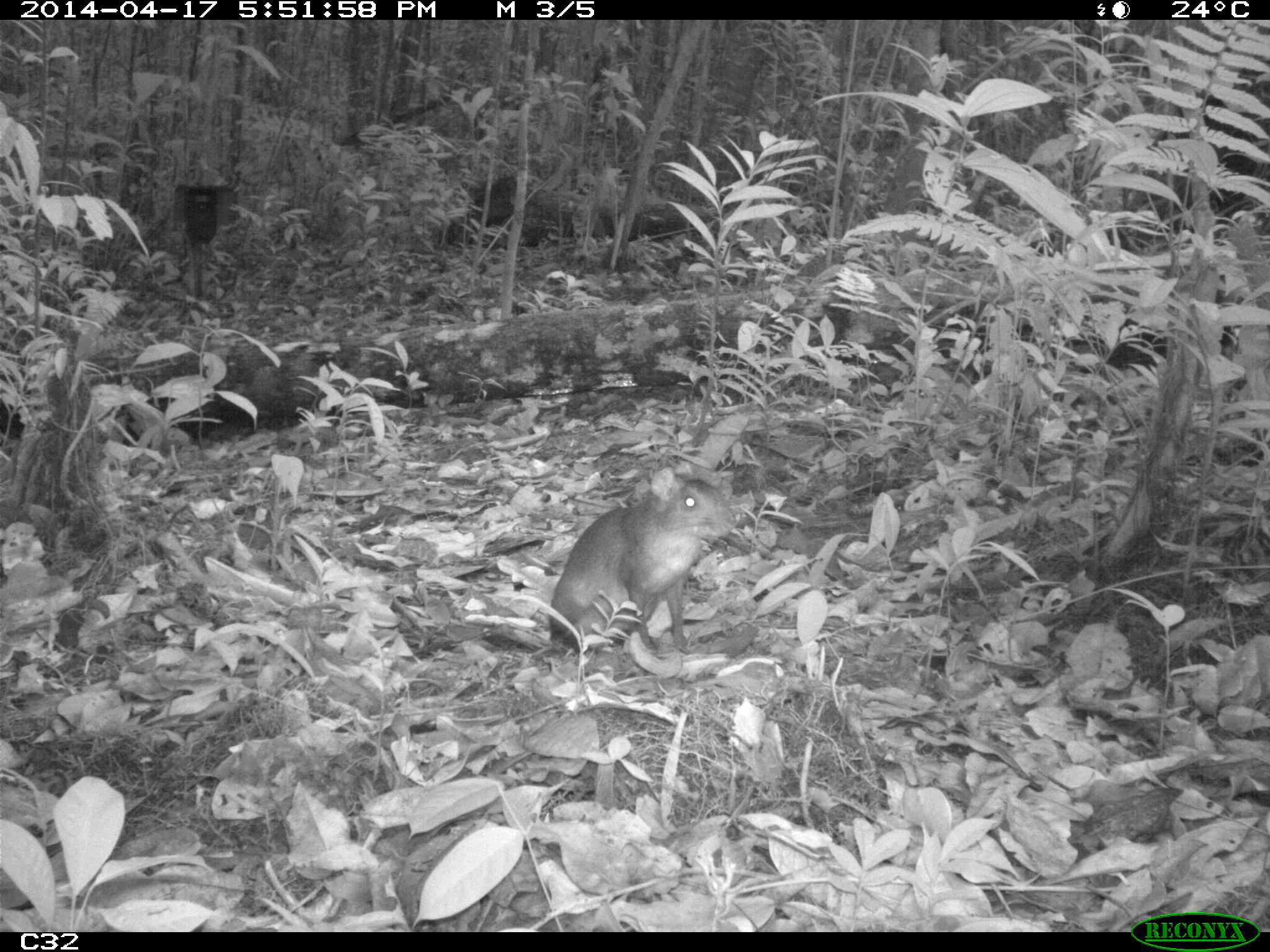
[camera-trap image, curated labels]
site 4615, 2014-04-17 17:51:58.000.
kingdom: Animalia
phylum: Chordata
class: Mammalia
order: Rodentia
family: Dasyproctidae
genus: Myoprocta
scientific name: Myoprocta pratti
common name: green acouchi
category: myoprocta pratii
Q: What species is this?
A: Myoprocta pratii (green acouchi) (Myoprocta pratti).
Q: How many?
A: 1.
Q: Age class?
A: Adult.